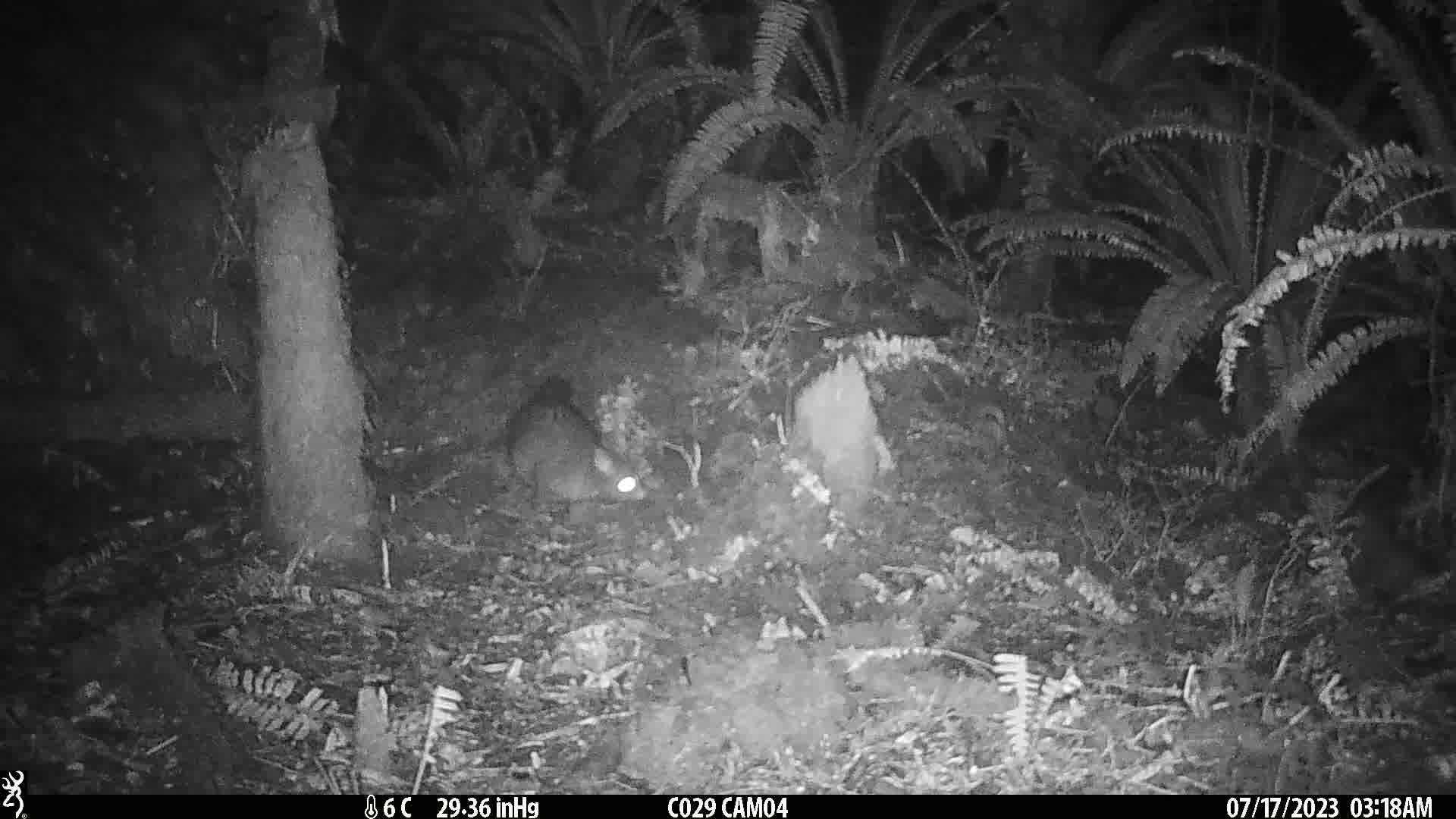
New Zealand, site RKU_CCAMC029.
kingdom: Animalia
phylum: Chordata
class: Mammalia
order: Diprotodontia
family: Phalangeridae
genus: Trichosurus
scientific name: Trichosurus vulpecula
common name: common brushtail possum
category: possum